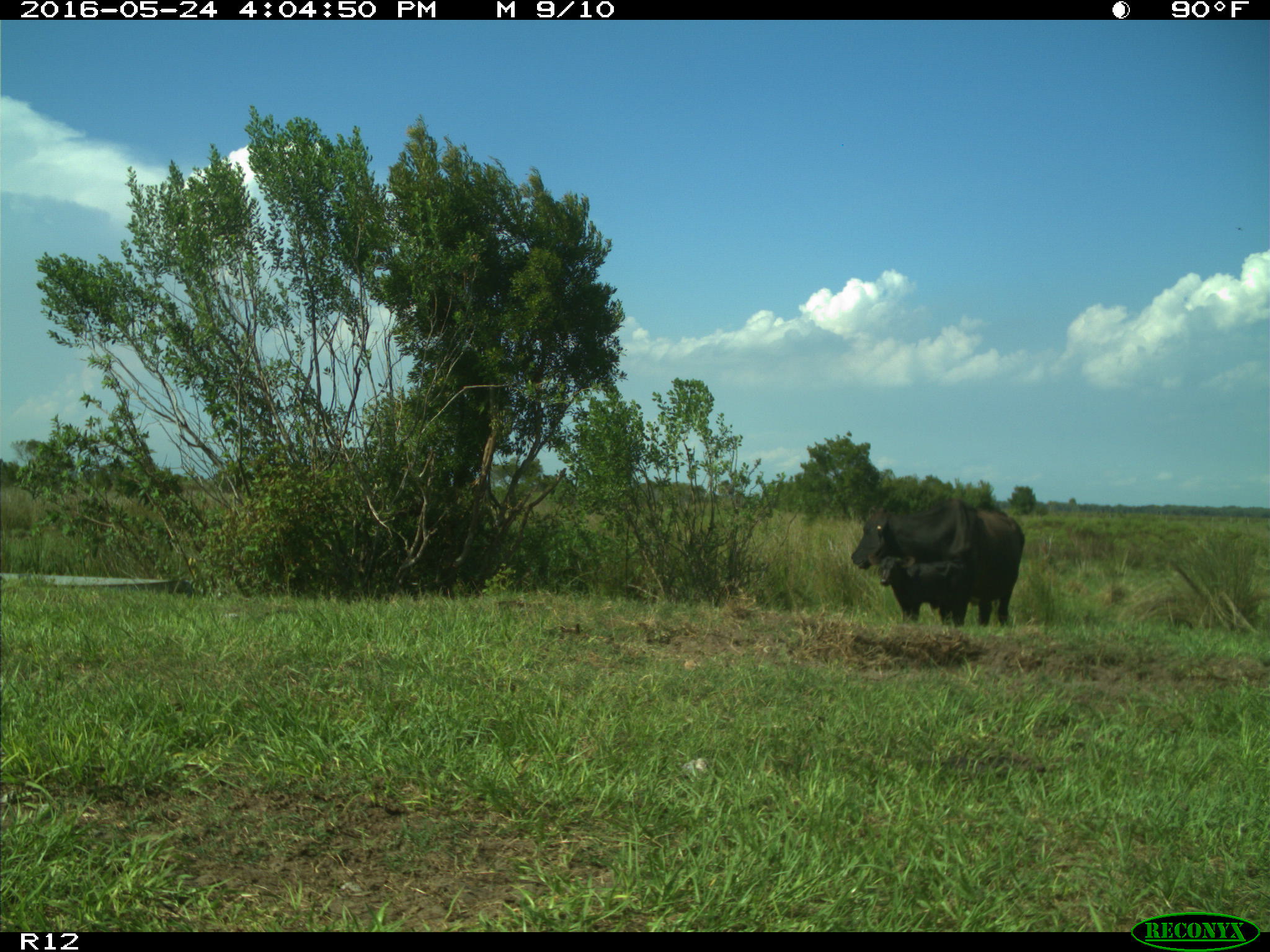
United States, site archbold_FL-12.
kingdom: Animalia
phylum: Chordata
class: Mammalia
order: Artiodactyla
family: Bovidae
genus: Bos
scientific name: Bos taurus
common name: domestic cow